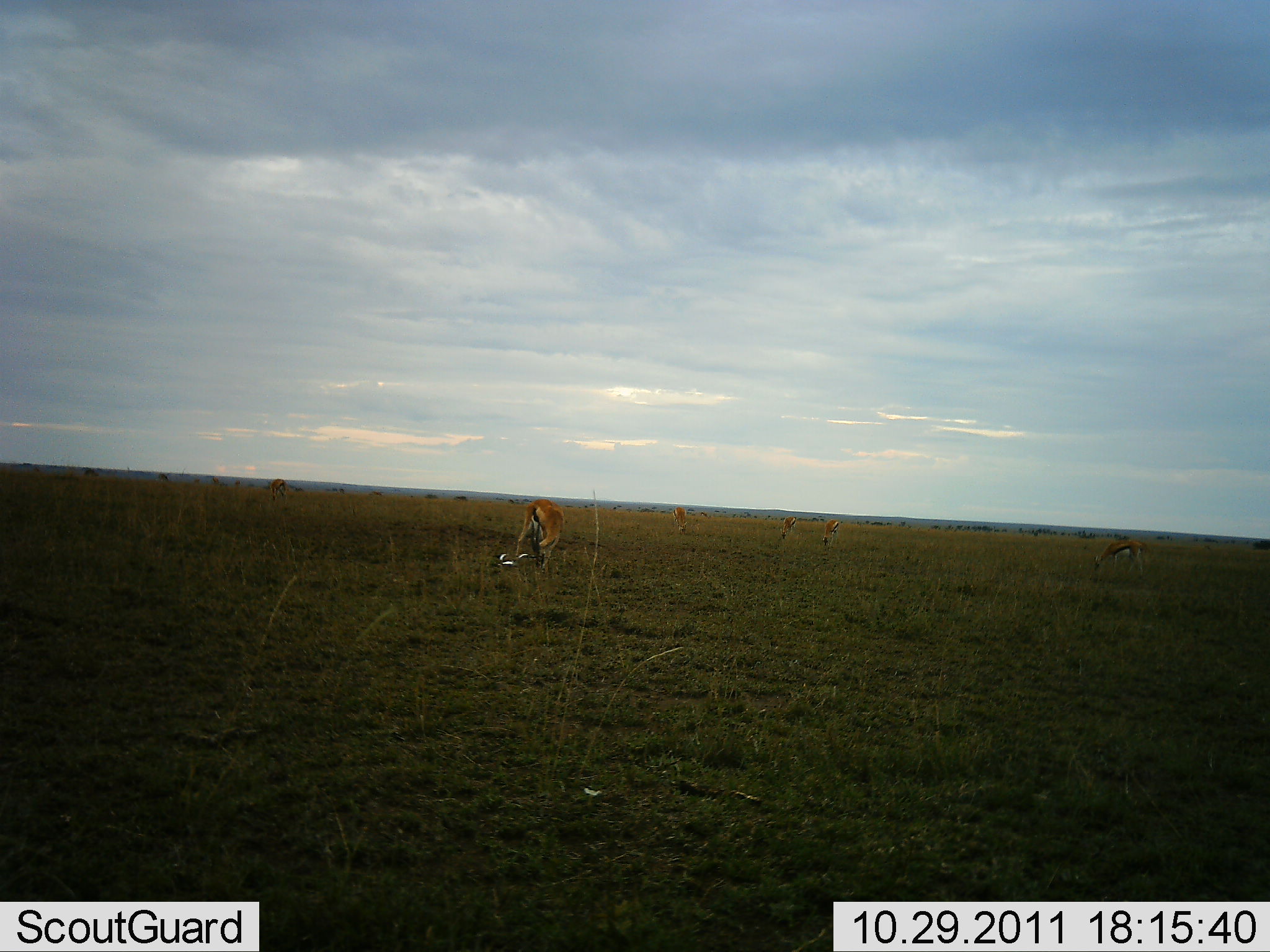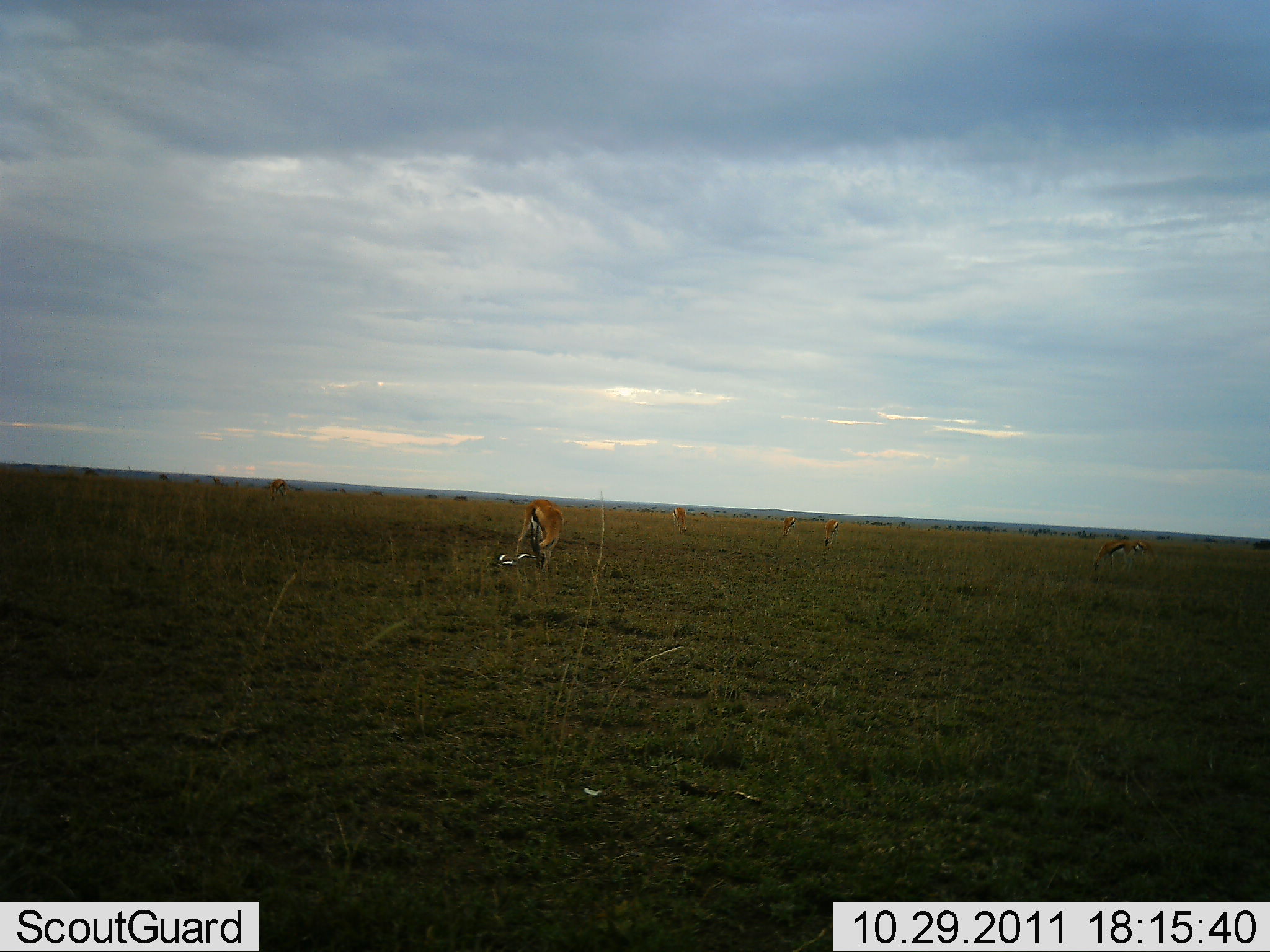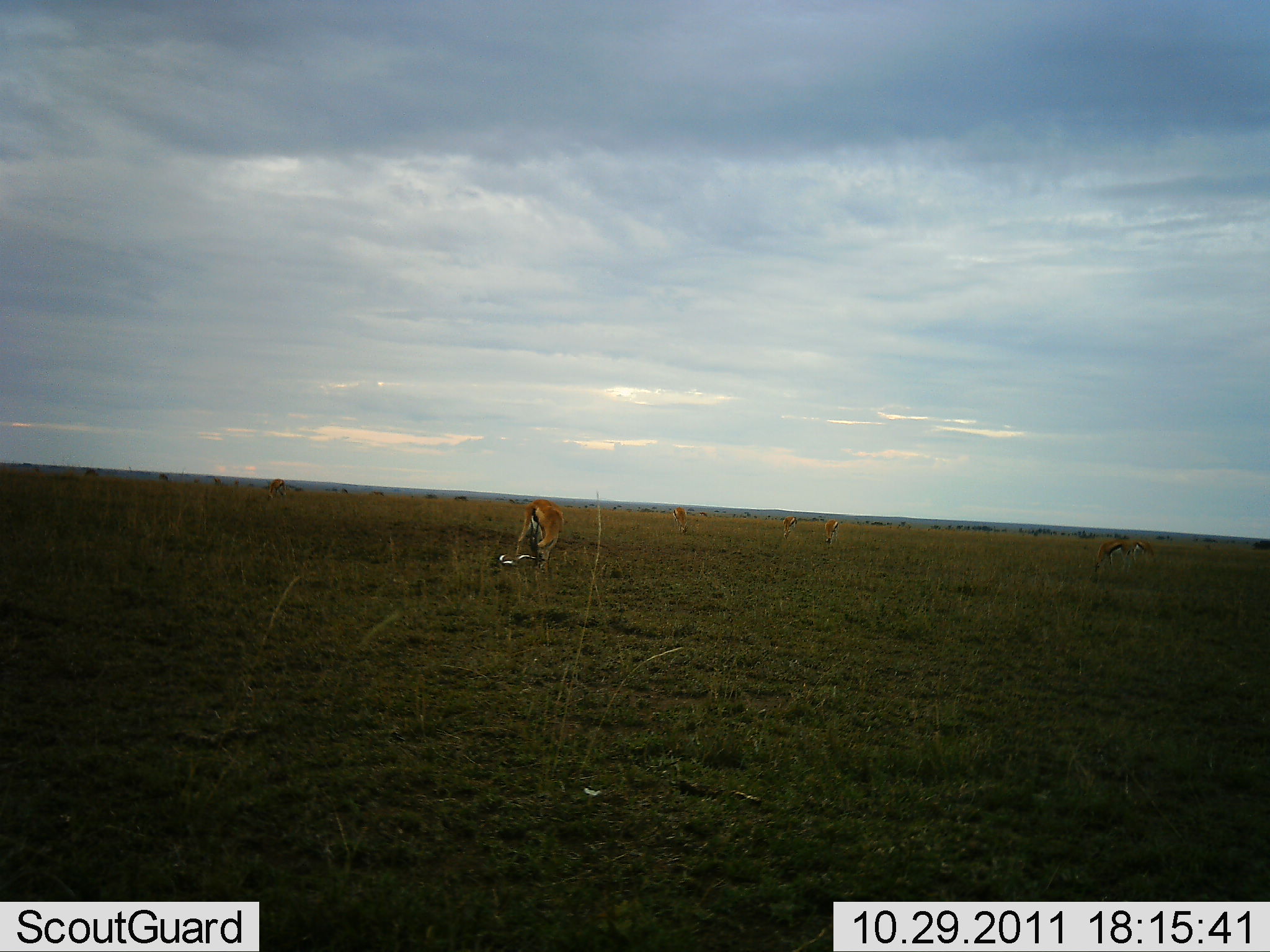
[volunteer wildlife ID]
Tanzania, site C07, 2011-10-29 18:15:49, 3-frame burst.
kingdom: Animalia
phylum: Chordata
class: Mammalia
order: Artiodactyla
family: Bovidae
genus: Eudorcas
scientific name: Eudorcas thomsonii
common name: thomson's gazelle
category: gazellethomsons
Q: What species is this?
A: Gazellethomsons (thomson's gazelle) (Eudorcas thomsonii).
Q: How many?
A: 3.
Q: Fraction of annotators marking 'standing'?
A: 30%.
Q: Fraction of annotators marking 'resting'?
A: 0%.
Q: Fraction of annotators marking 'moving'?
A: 0%.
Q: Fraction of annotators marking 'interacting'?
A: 0%.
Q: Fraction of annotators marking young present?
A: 0%.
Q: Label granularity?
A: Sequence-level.